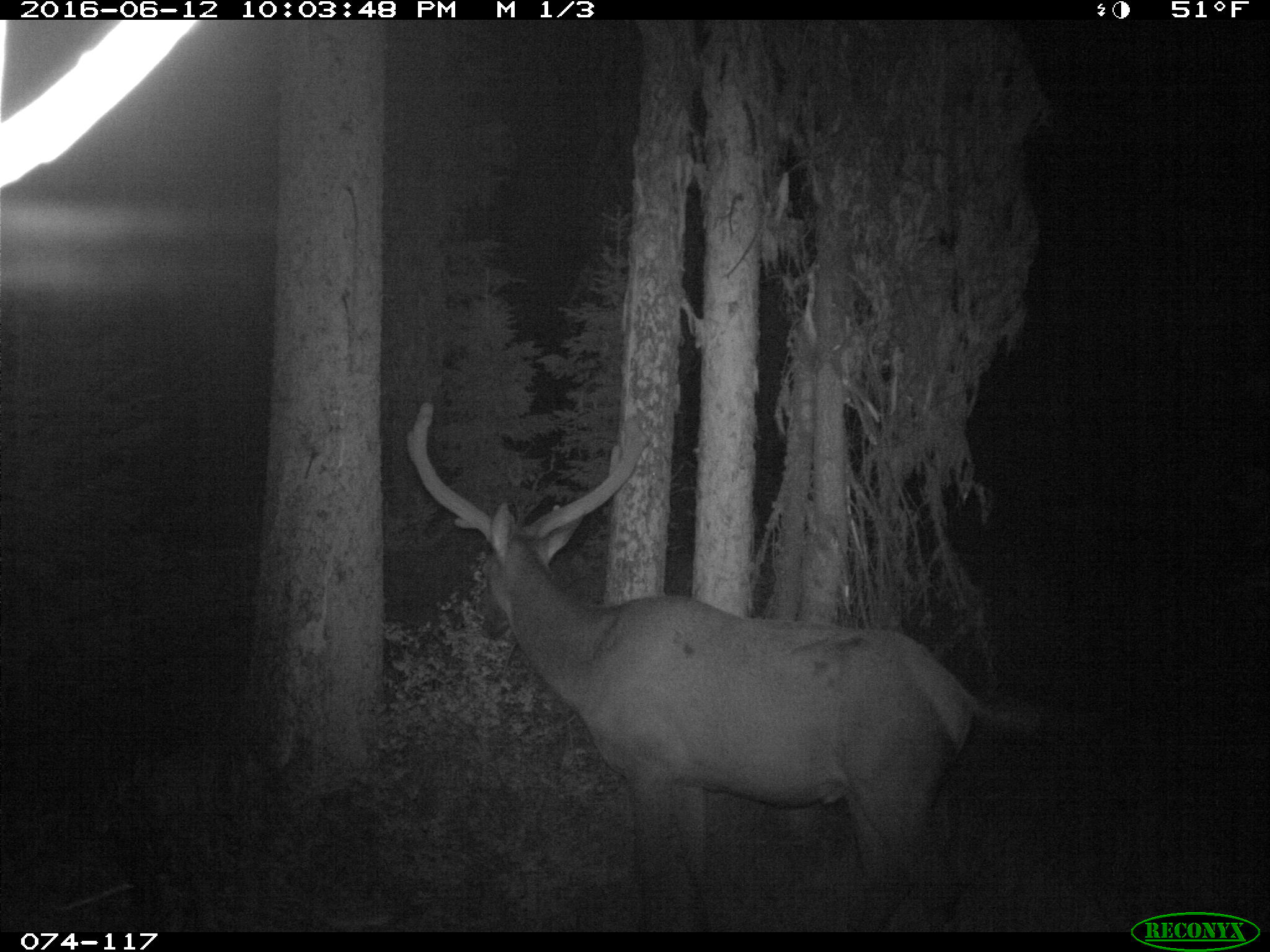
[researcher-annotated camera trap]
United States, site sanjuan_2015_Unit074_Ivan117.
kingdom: Animalia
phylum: Chordata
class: Mammalia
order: Artiodactyla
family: Cervidae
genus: Cervus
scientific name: Cervus elaphus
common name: red deer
Cervus elaphus (red deer).